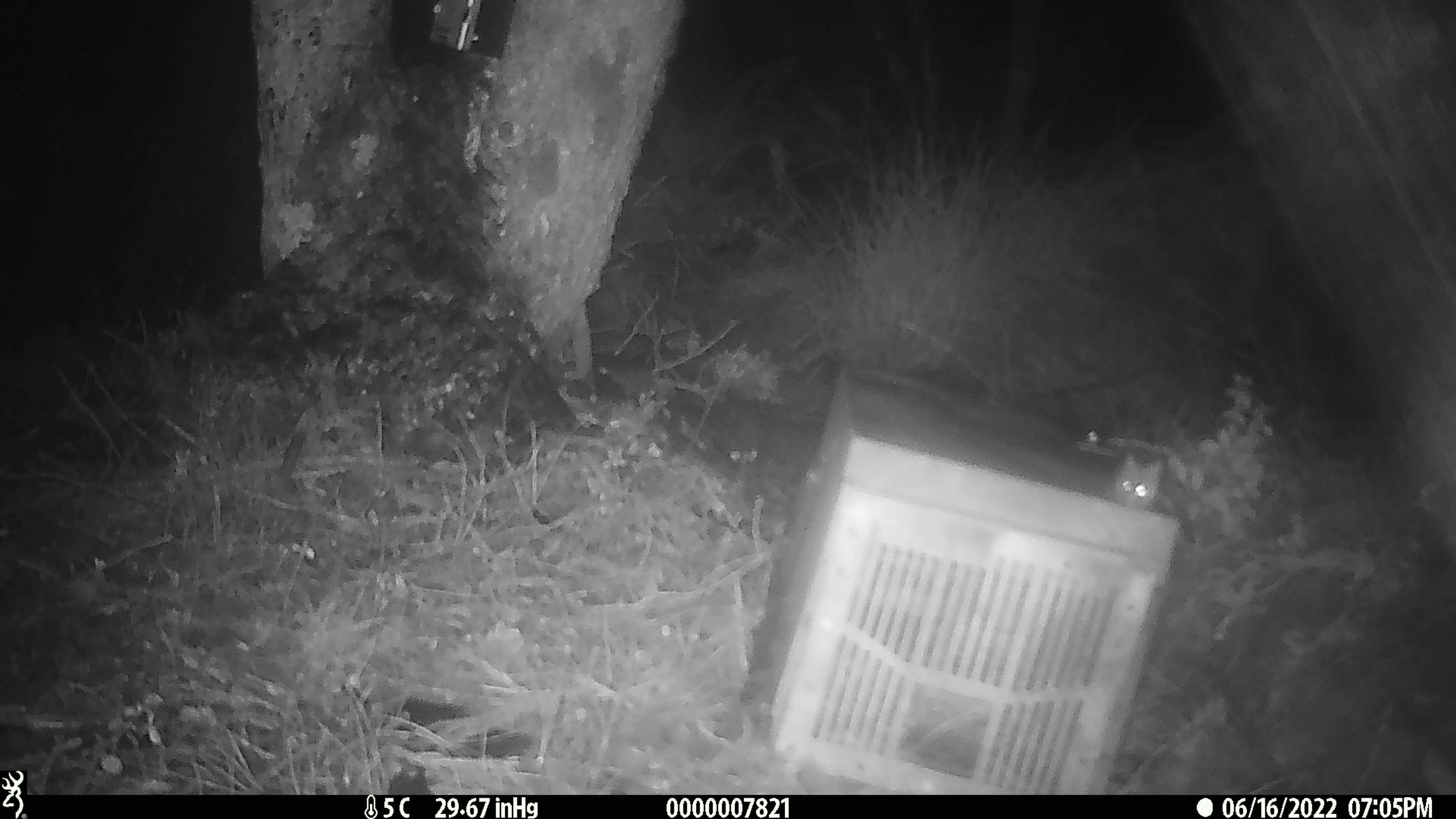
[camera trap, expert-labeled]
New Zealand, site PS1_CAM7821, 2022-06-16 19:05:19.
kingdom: Animalia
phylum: Chordata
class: Mammalia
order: Rodentia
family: Muridae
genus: Mus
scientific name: Mus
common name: mouse